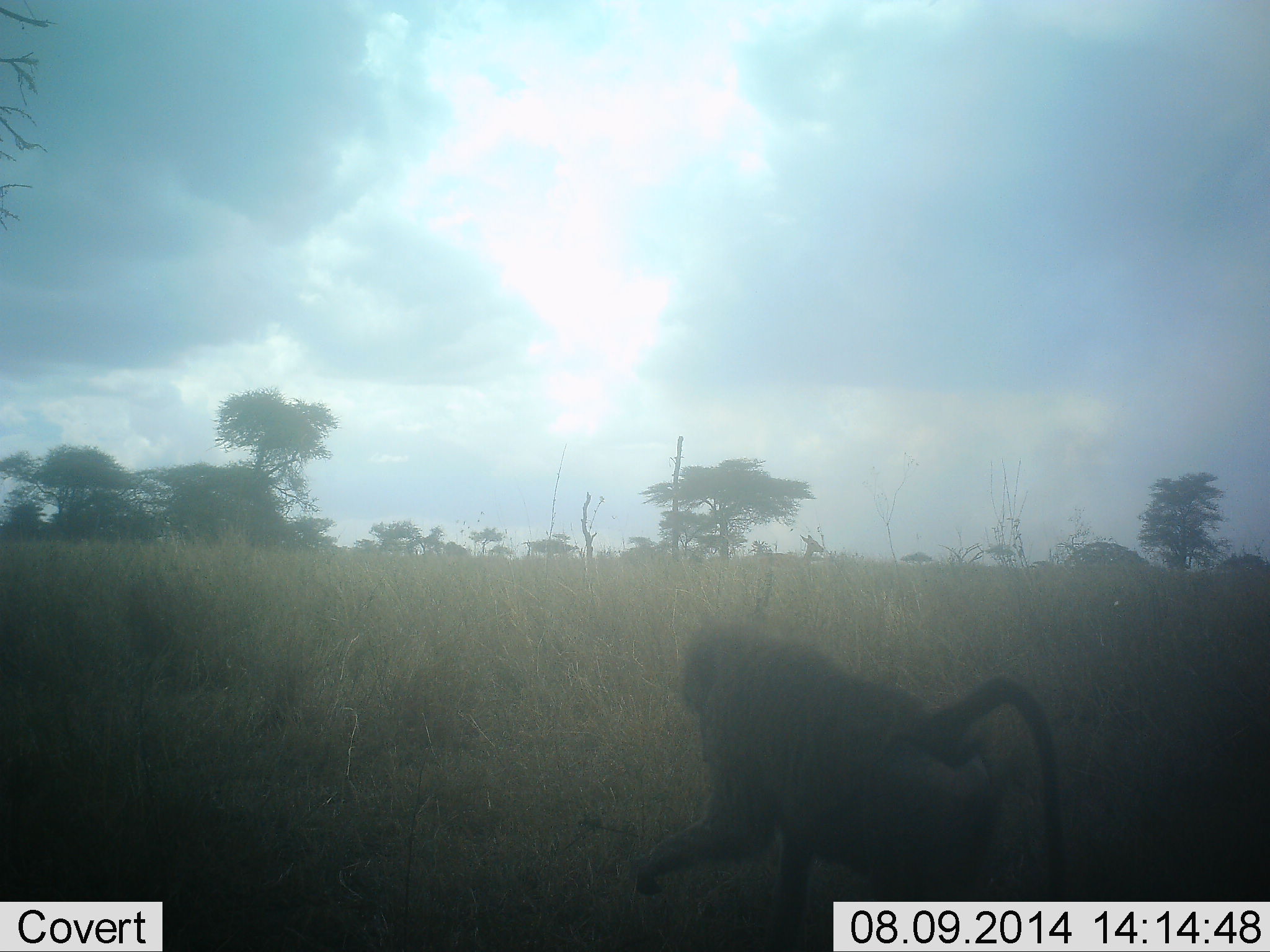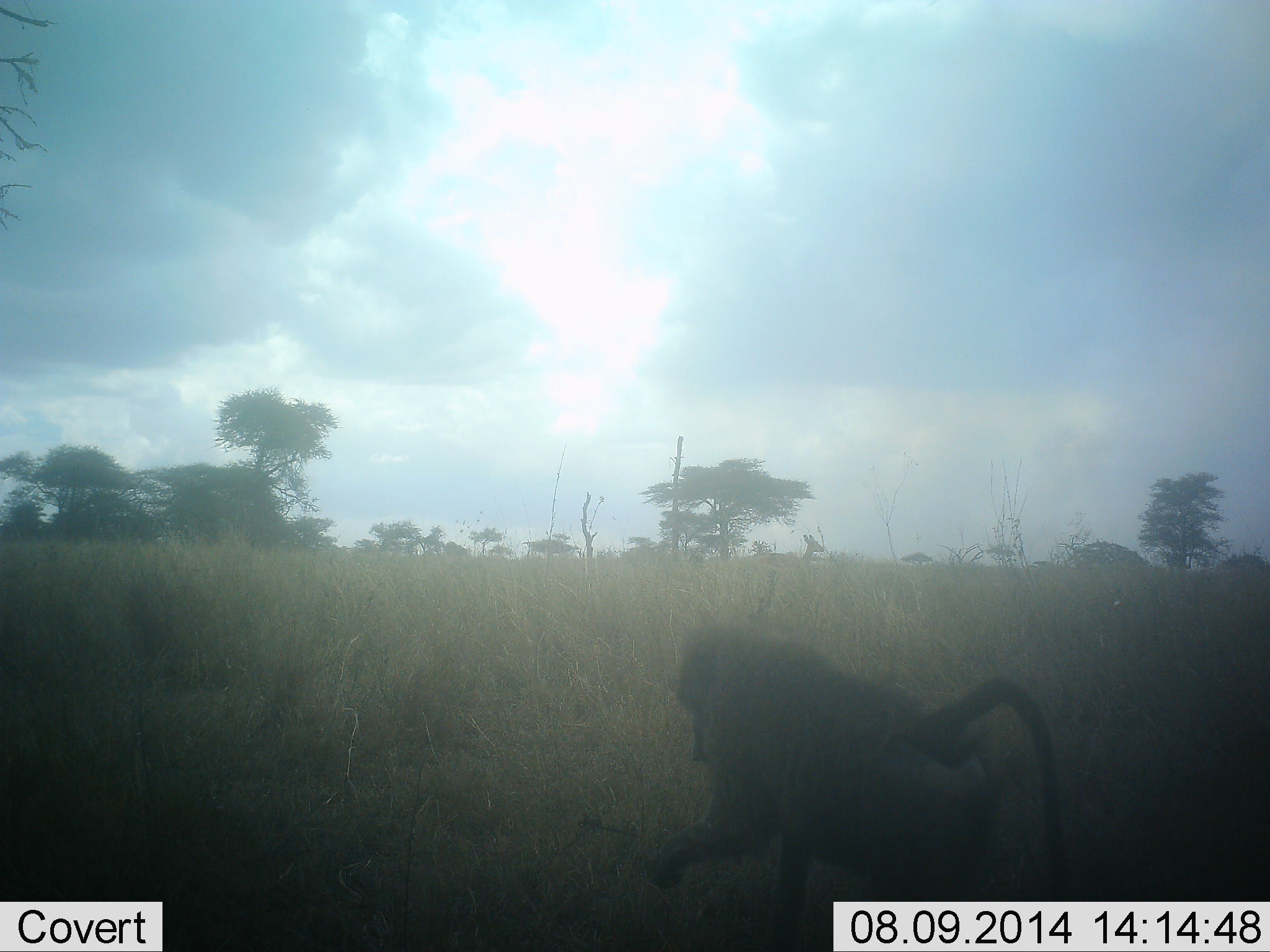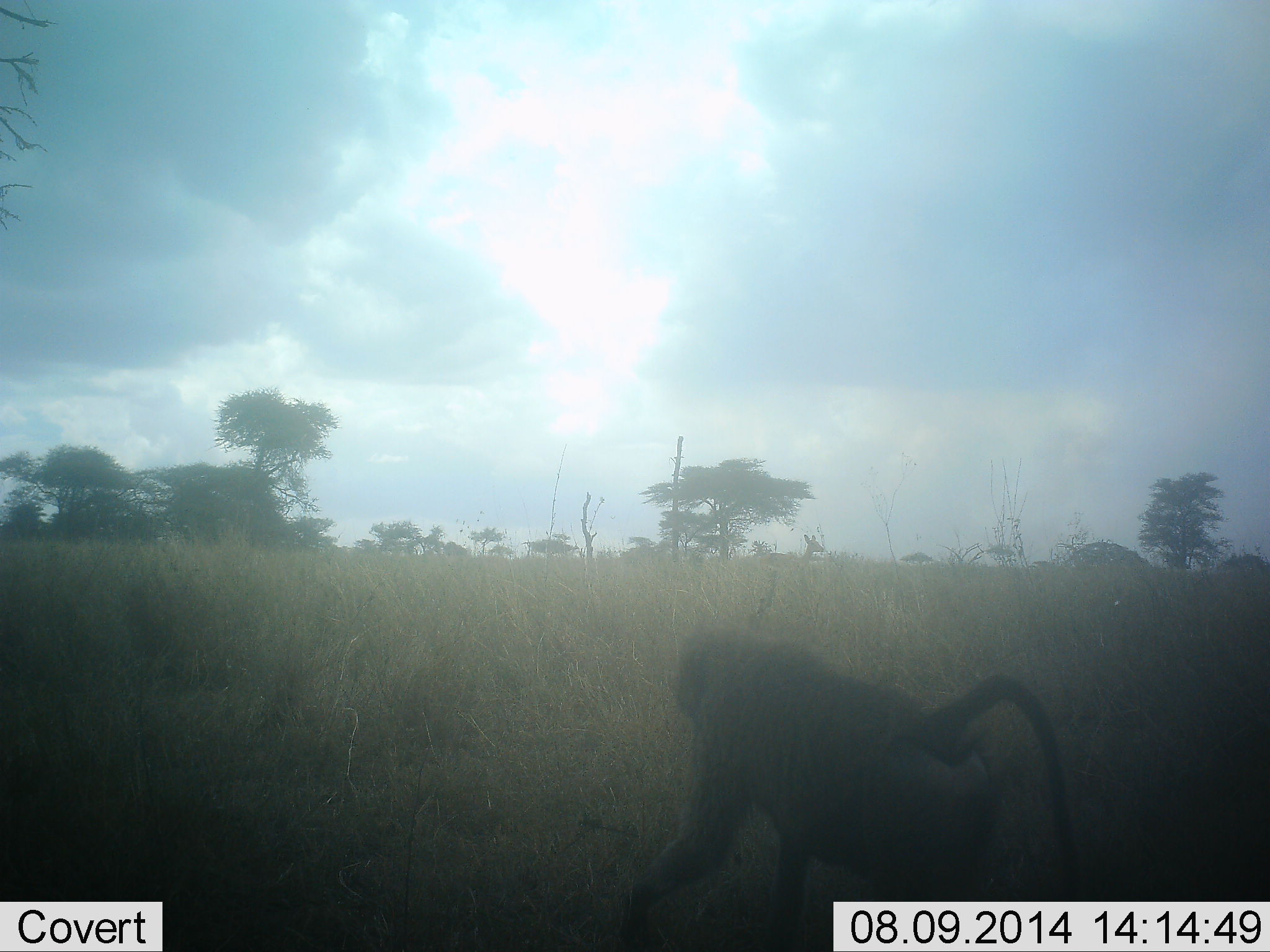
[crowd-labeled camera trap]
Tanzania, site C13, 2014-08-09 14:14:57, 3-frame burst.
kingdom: Animalia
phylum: Chordata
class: Mammalia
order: Primates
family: Cercopithecidae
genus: Papio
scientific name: Papio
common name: baboon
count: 1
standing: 40%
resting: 0%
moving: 40%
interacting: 10%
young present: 0%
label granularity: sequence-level